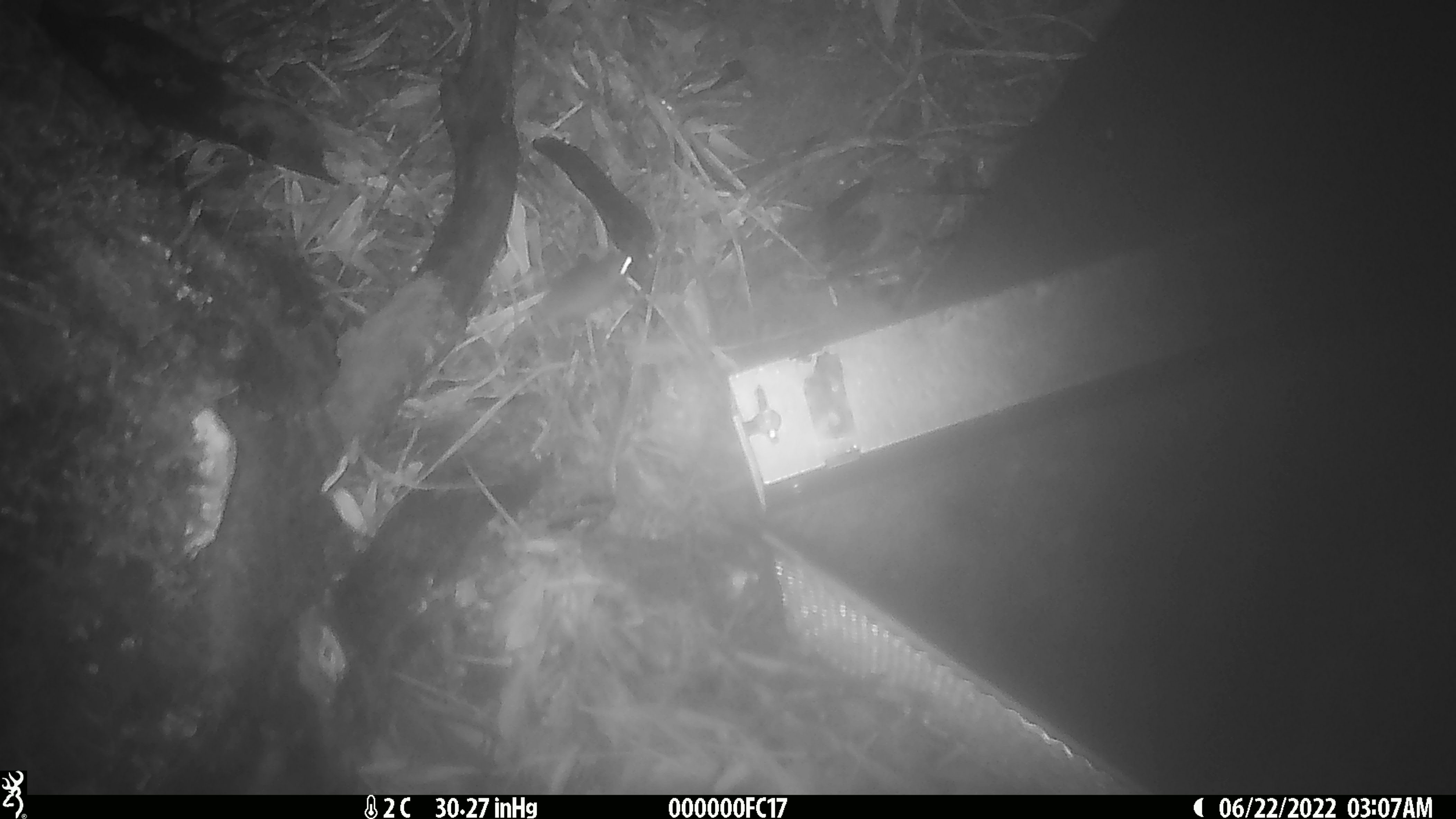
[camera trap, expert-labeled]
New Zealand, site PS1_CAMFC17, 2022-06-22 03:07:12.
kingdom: Animalia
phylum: Chordata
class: Mammalia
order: Rodentia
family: Muridae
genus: Mus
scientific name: Mus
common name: mouse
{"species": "mouse (Mus)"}